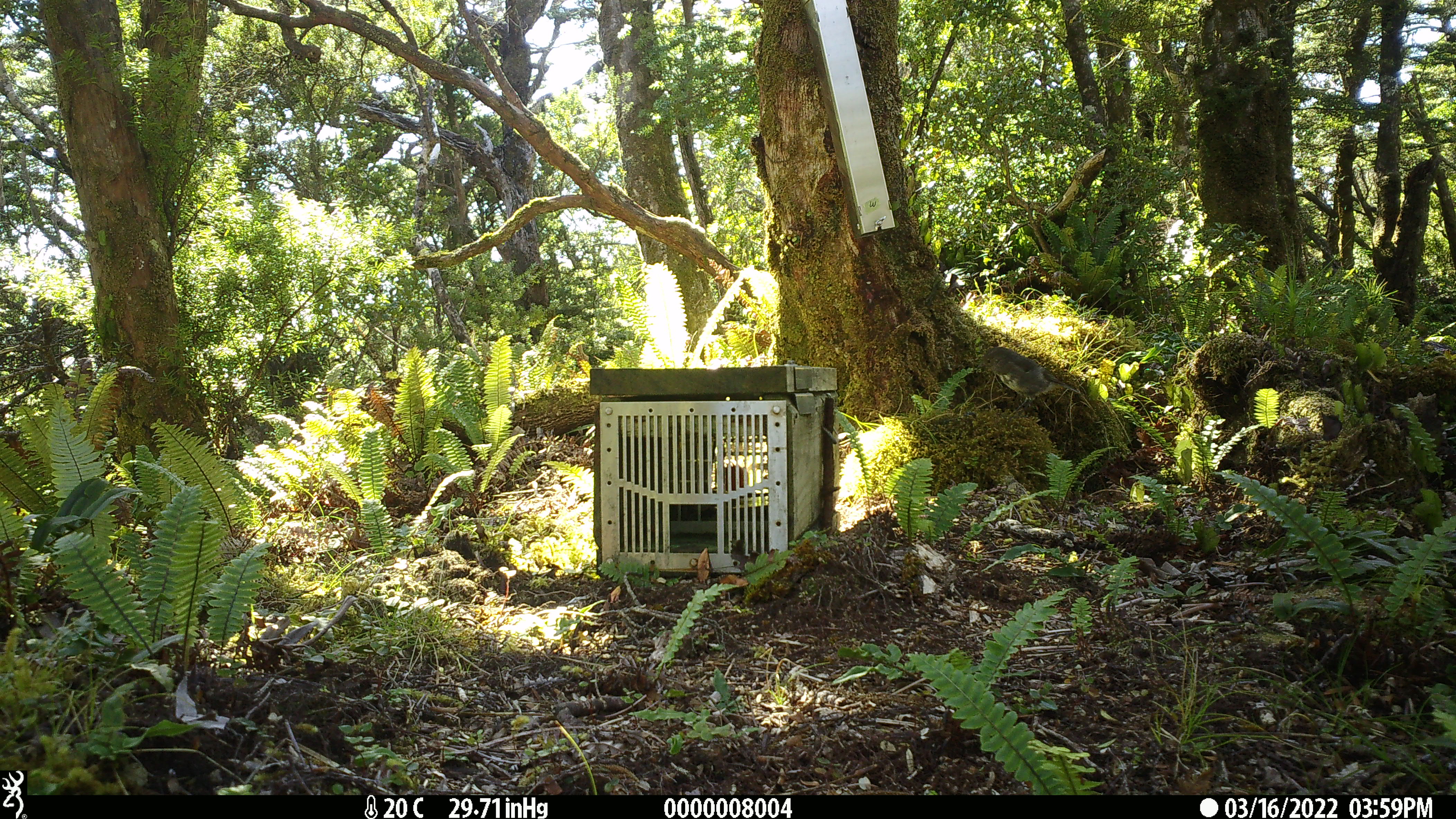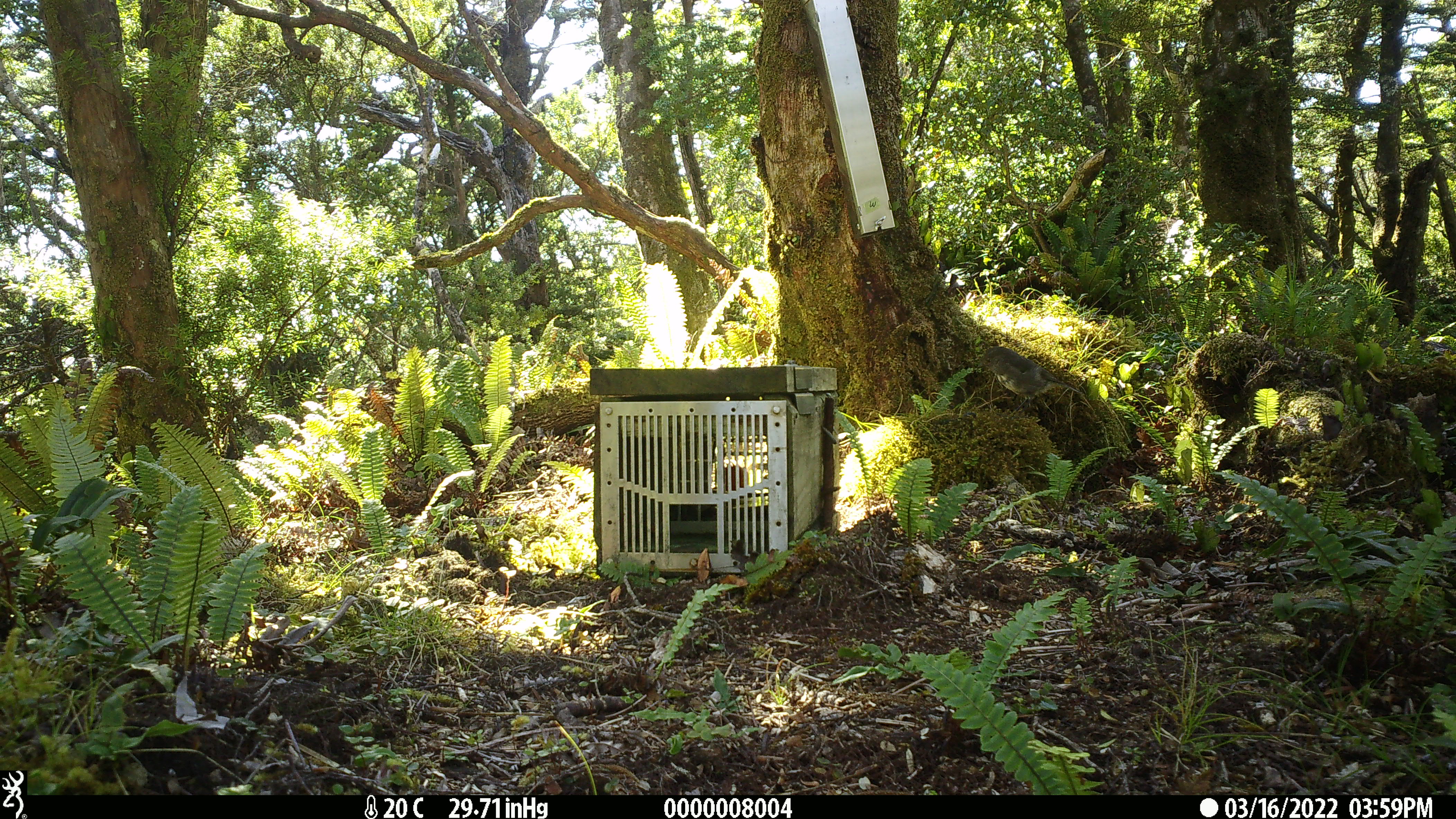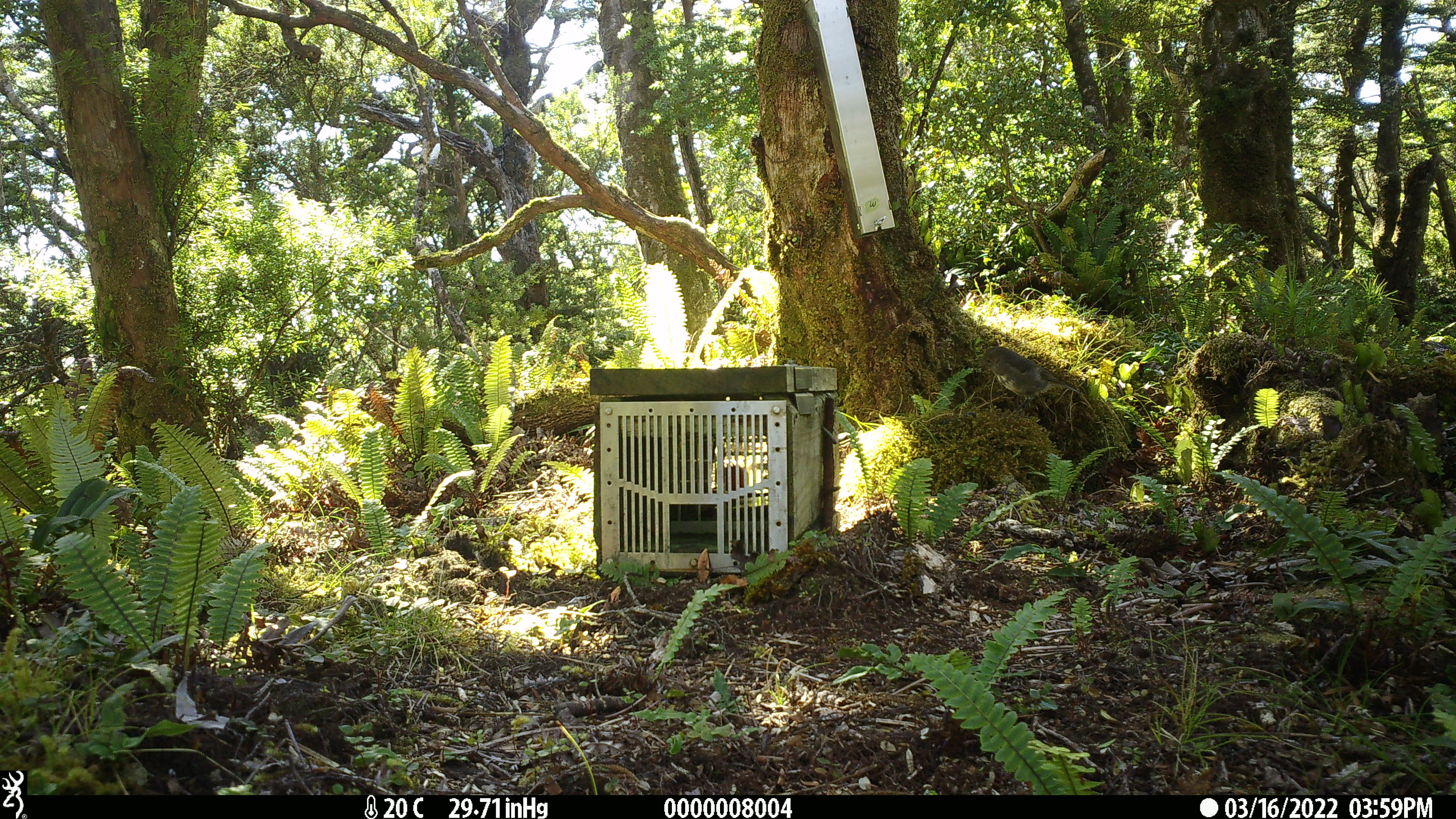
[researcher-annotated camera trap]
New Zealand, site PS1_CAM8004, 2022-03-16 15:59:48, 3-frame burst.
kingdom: Animalia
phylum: Chordata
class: Aves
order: Passeriformes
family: Petroicidae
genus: Petroica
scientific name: Petroica australis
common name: new zealand robin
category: robin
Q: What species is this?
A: Robin (new zealand robin) (Petroica australis).